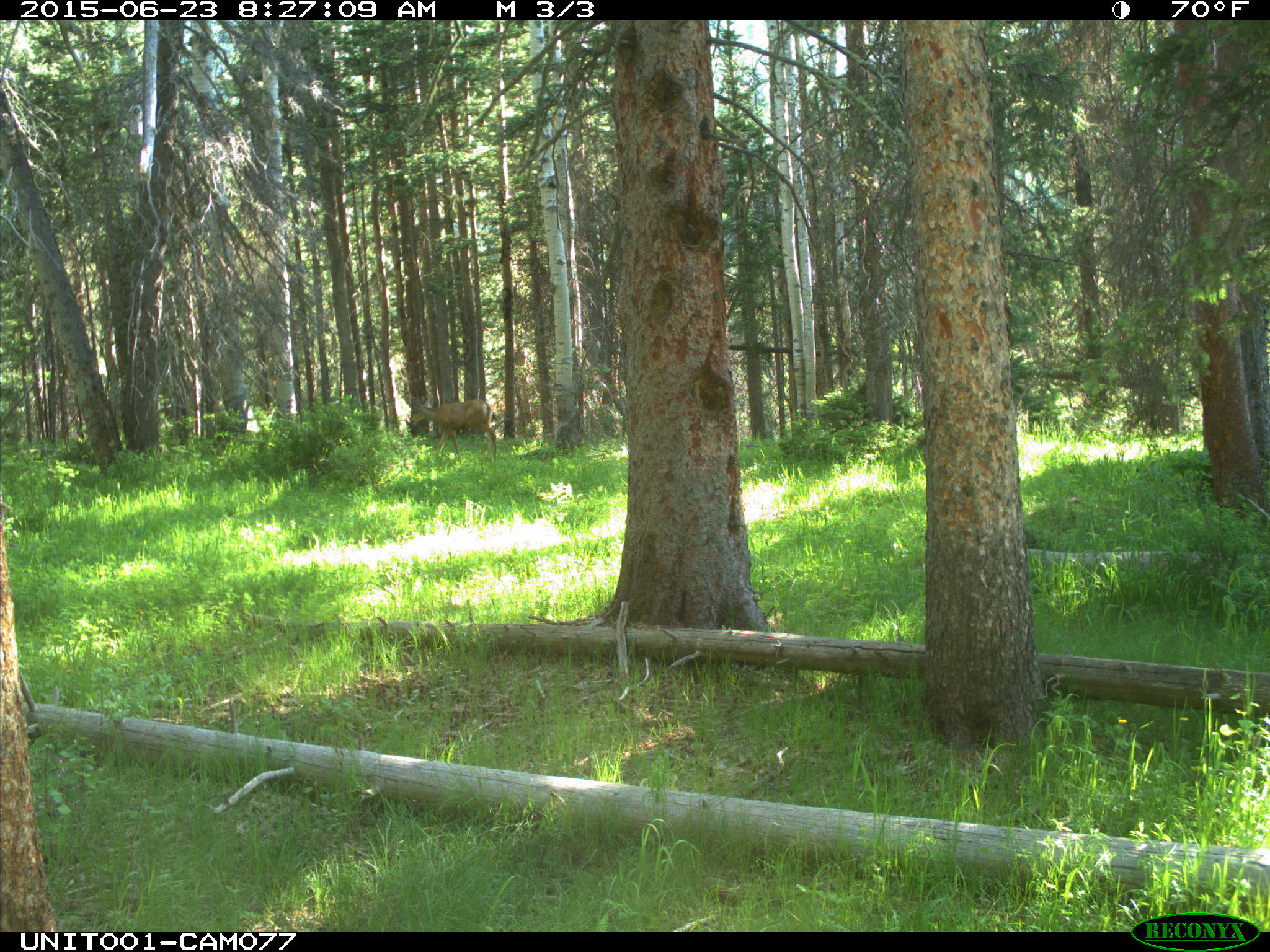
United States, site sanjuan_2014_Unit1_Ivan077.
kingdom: Animalia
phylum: Chordata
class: Mammalia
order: Artiodactyla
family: Cervidae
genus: Odocoileus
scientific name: Odocoileus hemionus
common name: mule deer